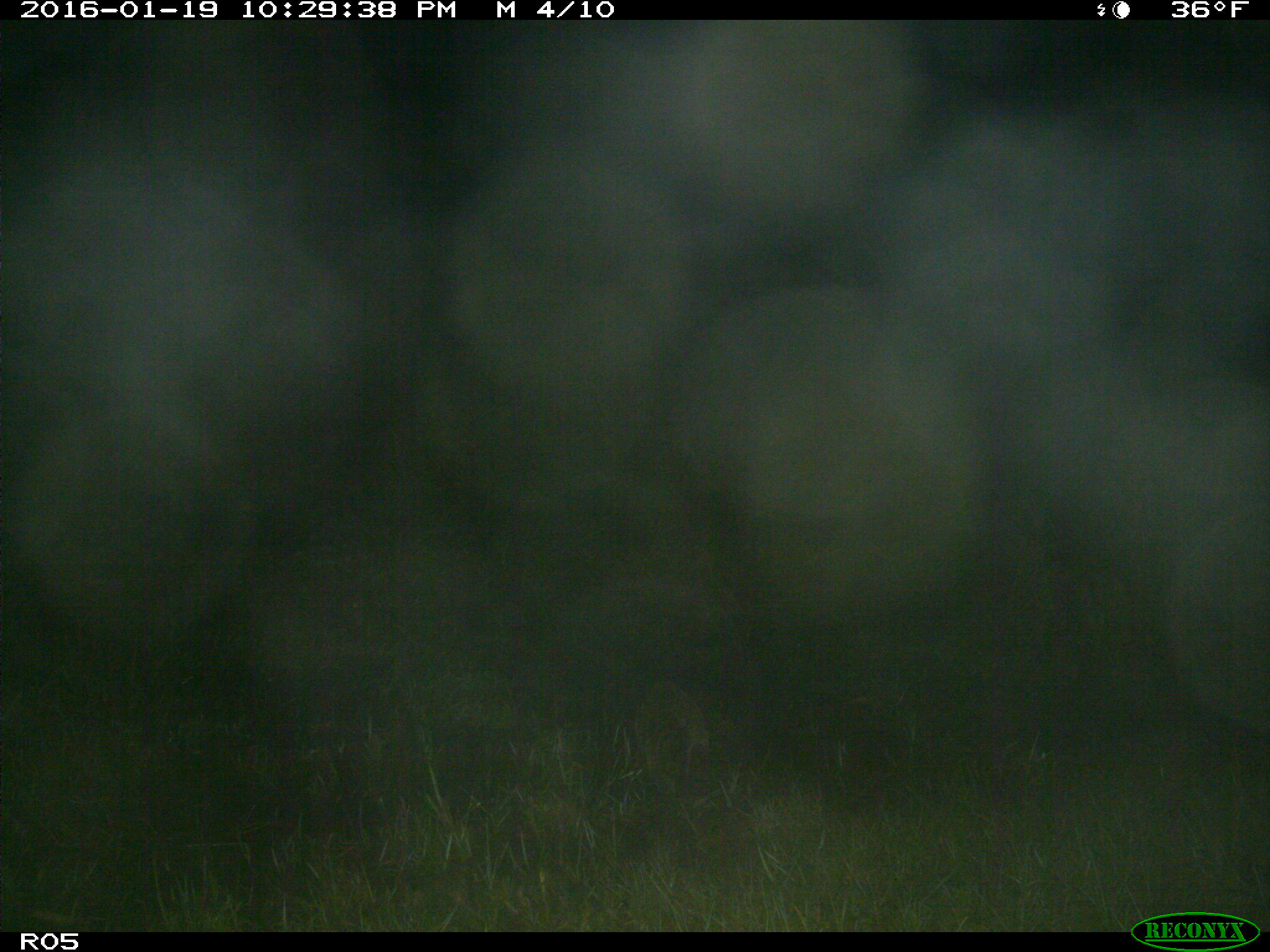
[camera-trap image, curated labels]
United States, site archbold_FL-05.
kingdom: Animalia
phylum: Chordata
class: Mammalia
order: Carnivora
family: Procyonidae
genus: Procyon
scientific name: Procyon lotor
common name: common raccoon